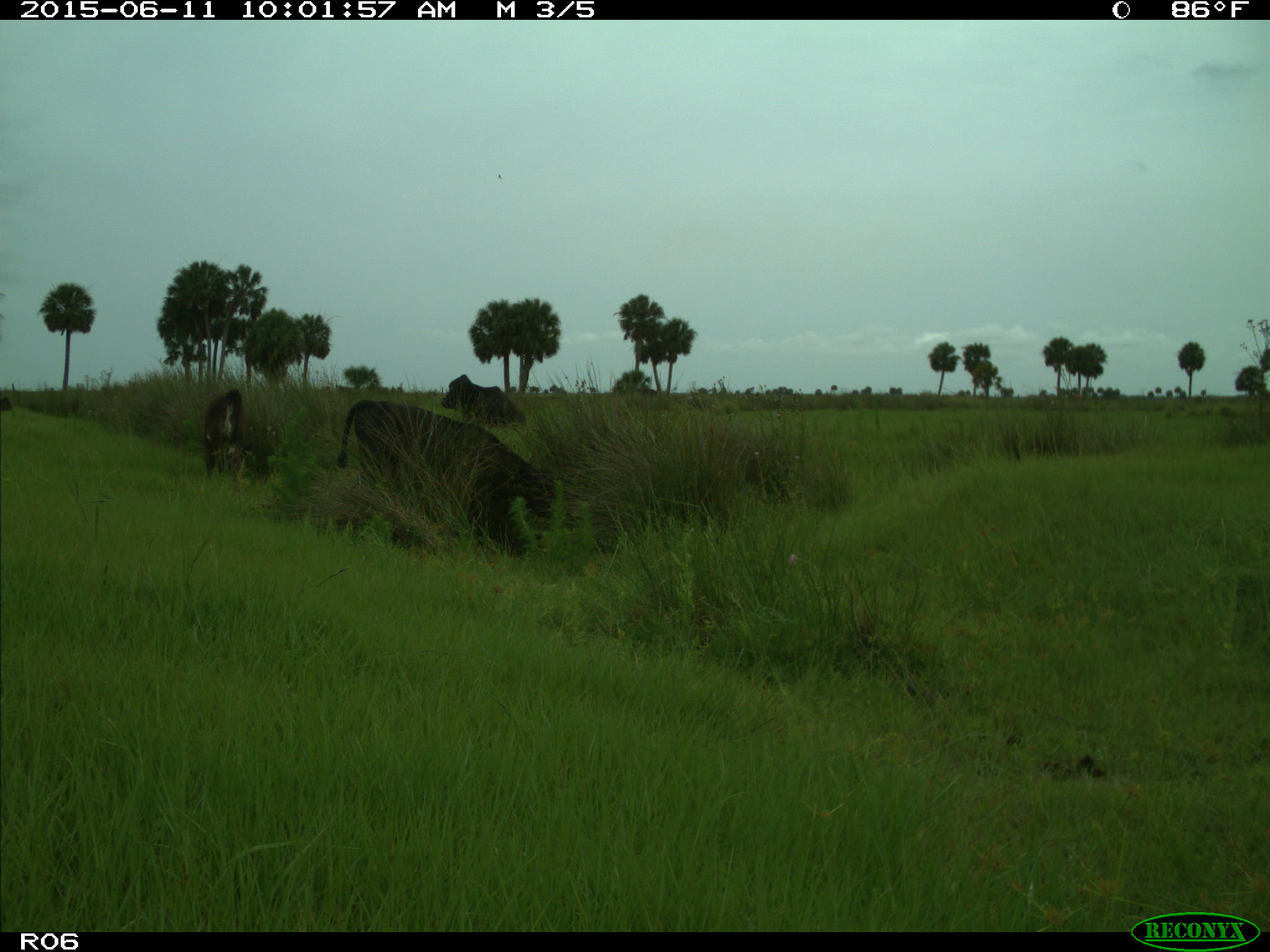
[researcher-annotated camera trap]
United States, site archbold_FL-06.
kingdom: Animalia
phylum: Chordata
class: Mammalia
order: Artiodactyla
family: Bovidae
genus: Bos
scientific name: Bos taurus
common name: domestic cow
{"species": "Bos taurus (domestic cow)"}